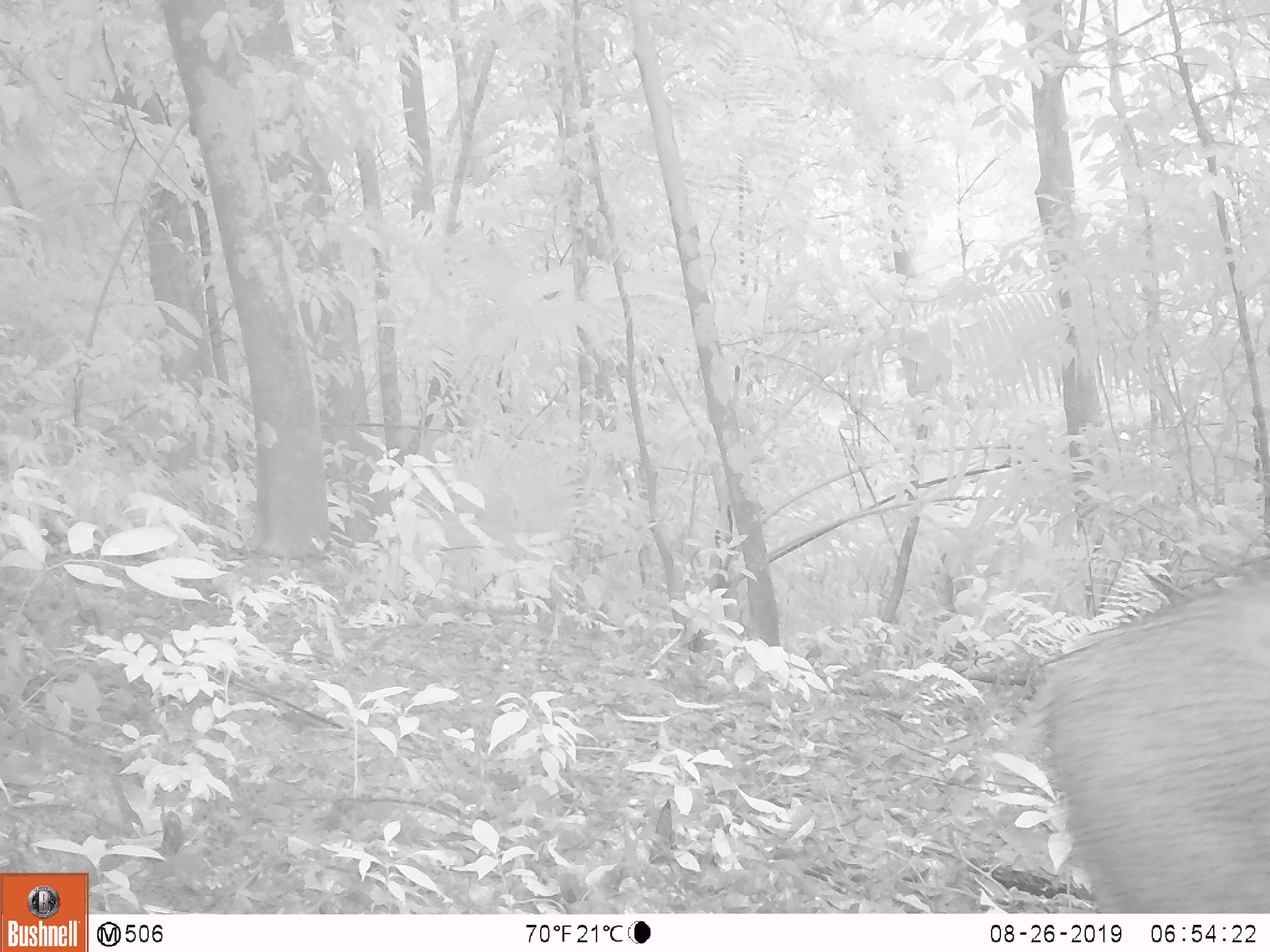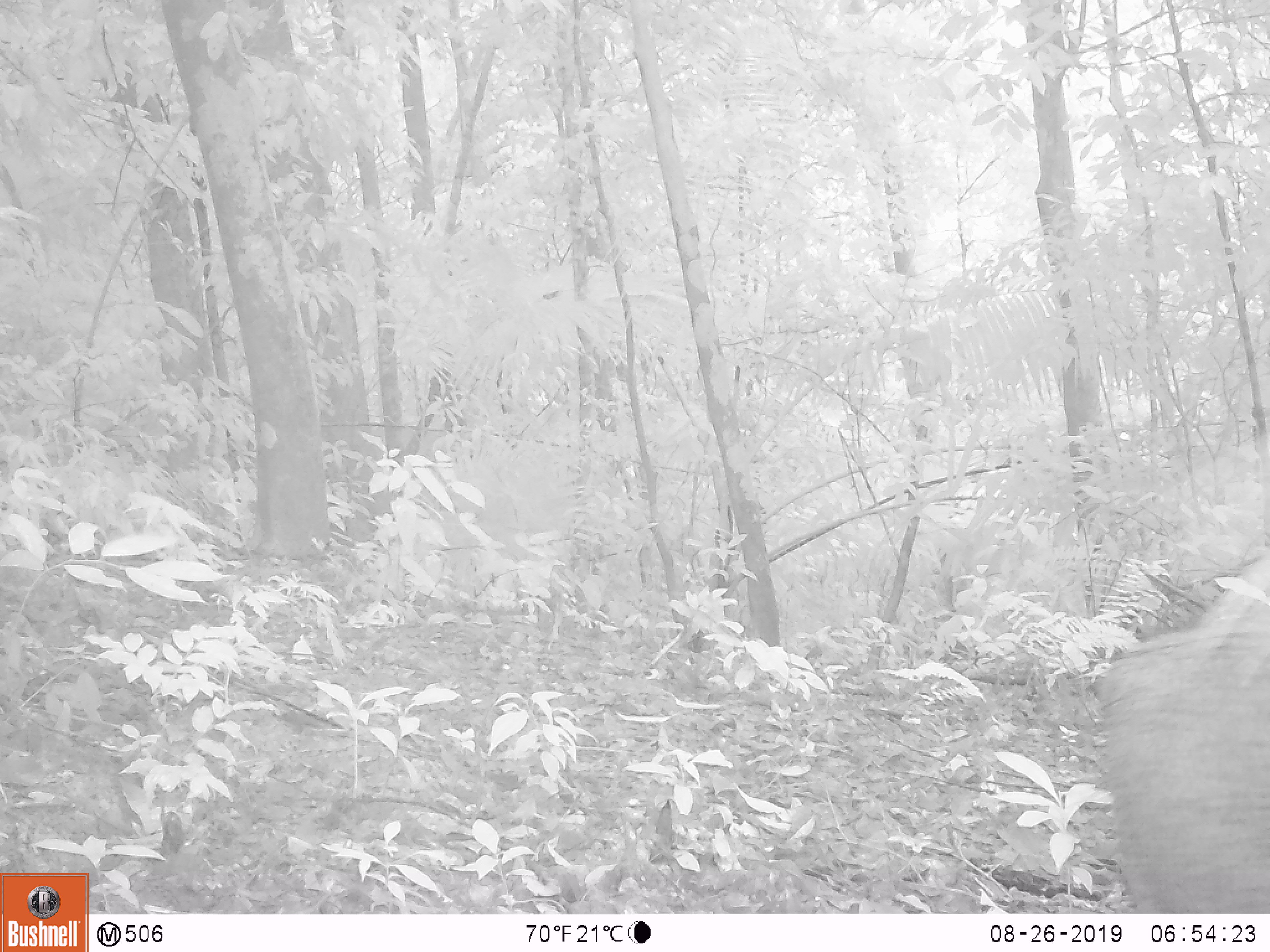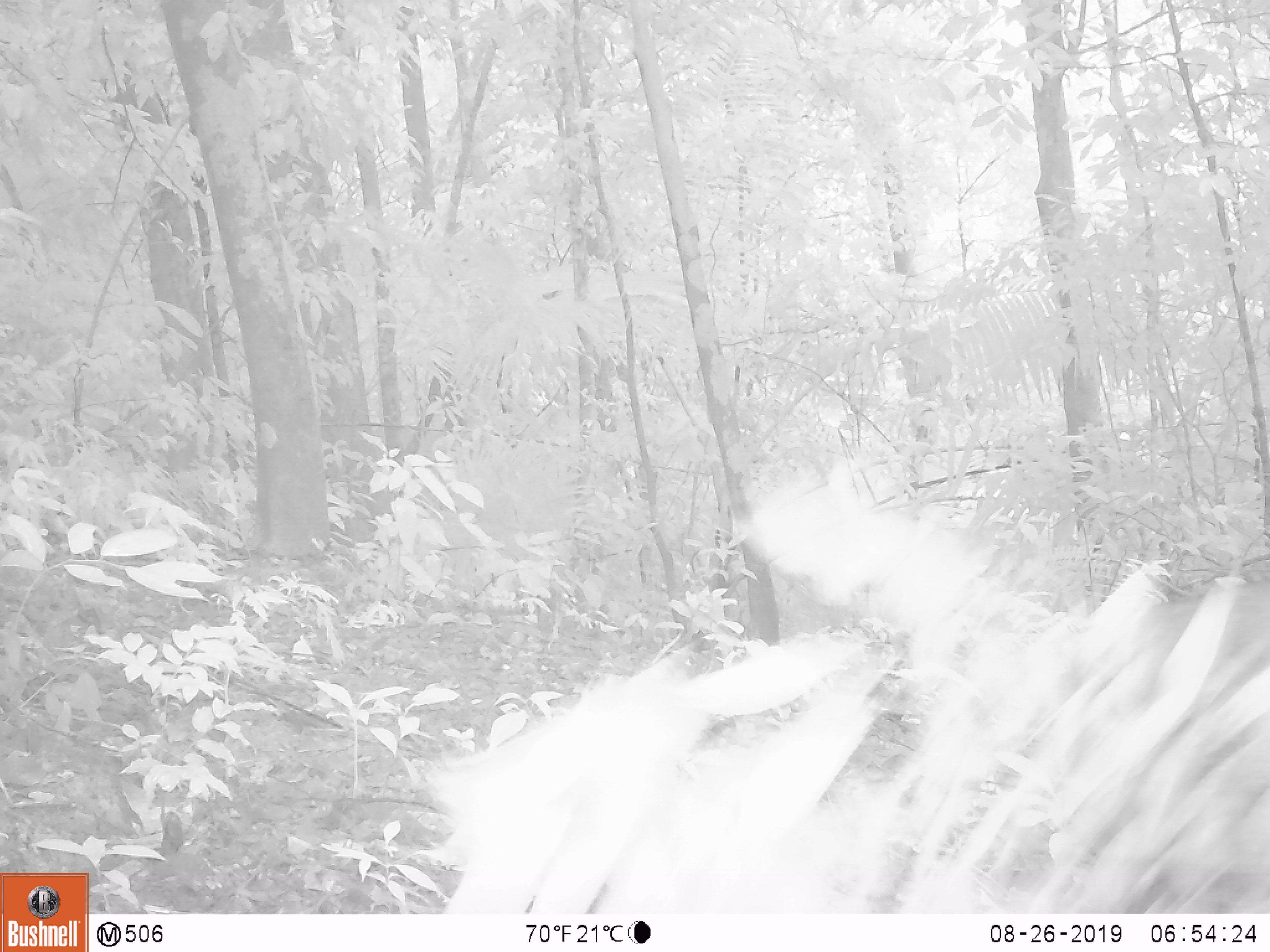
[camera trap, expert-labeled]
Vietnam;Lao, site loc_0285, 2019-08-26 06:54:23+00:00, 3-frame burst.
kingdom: Animalia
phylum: Chordata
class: Mammalia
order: Artiodactyla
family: Suidae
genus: Sus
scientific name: Sus scrofa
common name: eurasian wild pig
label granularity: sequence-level